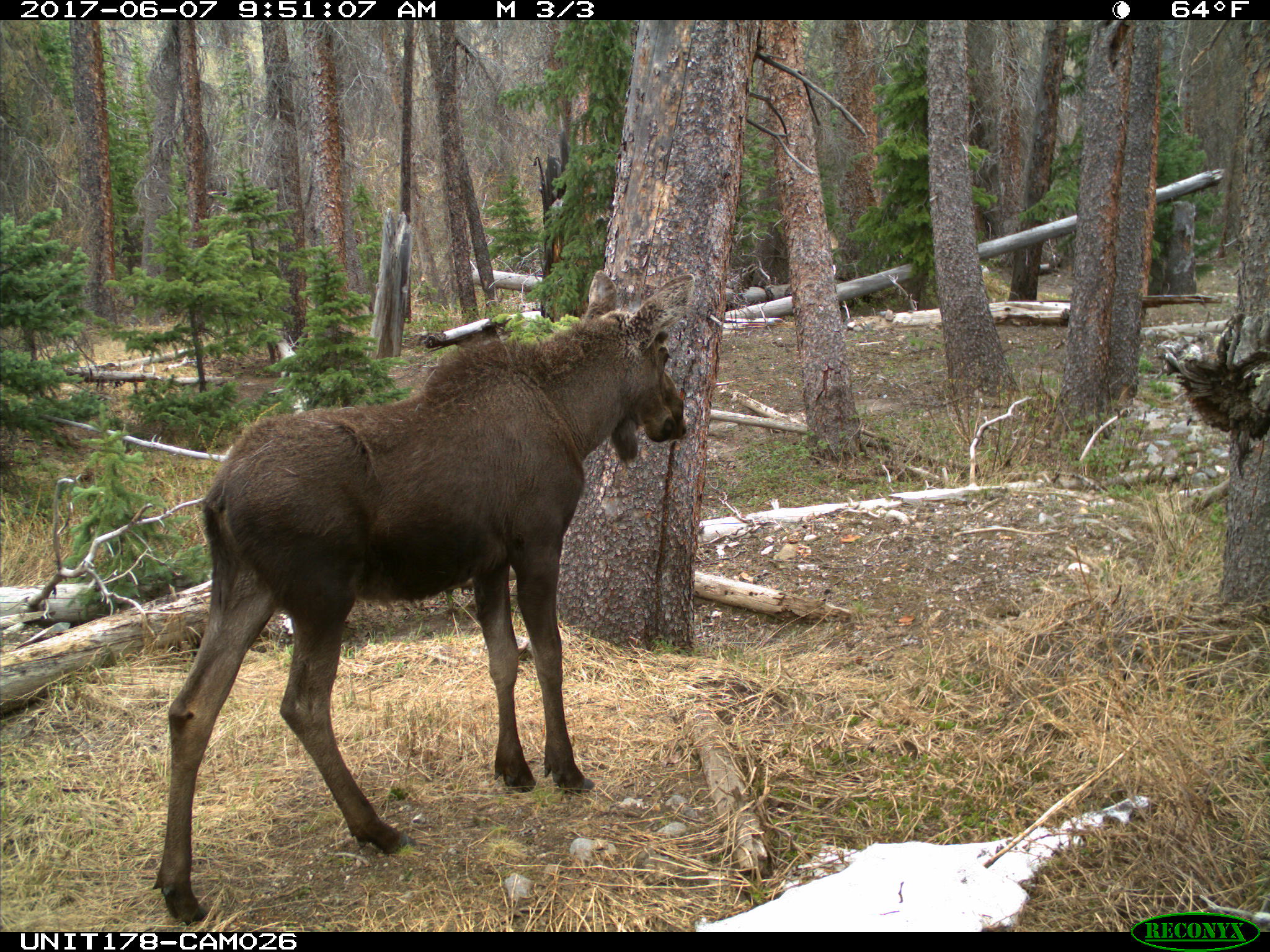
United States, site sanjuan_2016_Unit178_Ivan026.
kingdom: Animalia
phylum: Chordata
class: Mammalia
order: Artiodactyla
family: Cervidae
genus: Alces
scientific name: Alces alces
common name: moose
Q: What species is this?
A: Alces alces (moose).